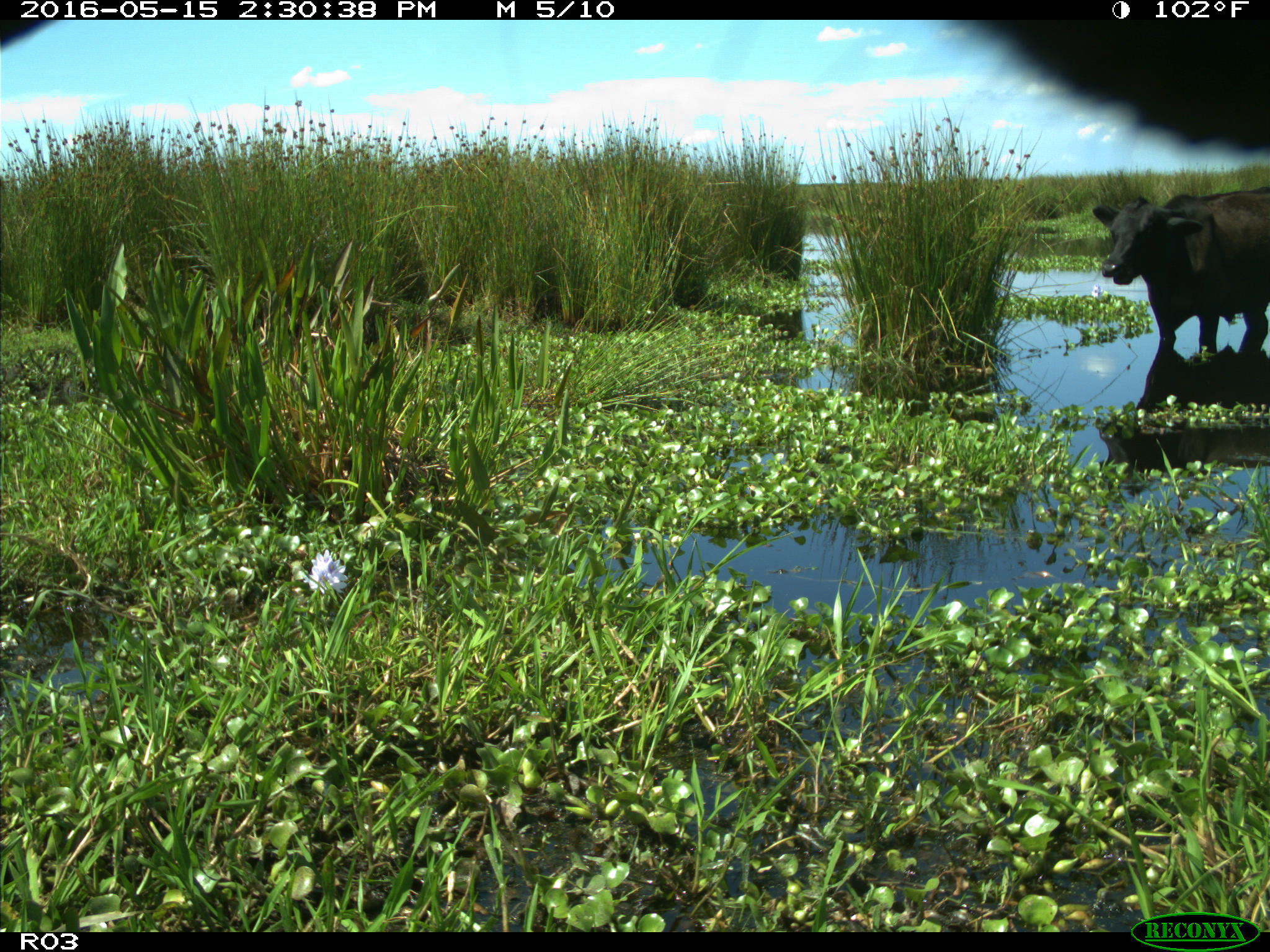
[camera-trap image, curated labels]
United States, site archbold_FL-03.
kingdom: Animalia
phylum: Chordata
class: Mammalia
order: Artiodactyla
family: Bovidae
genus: Bos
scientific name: Bos taurus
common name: domestic cow